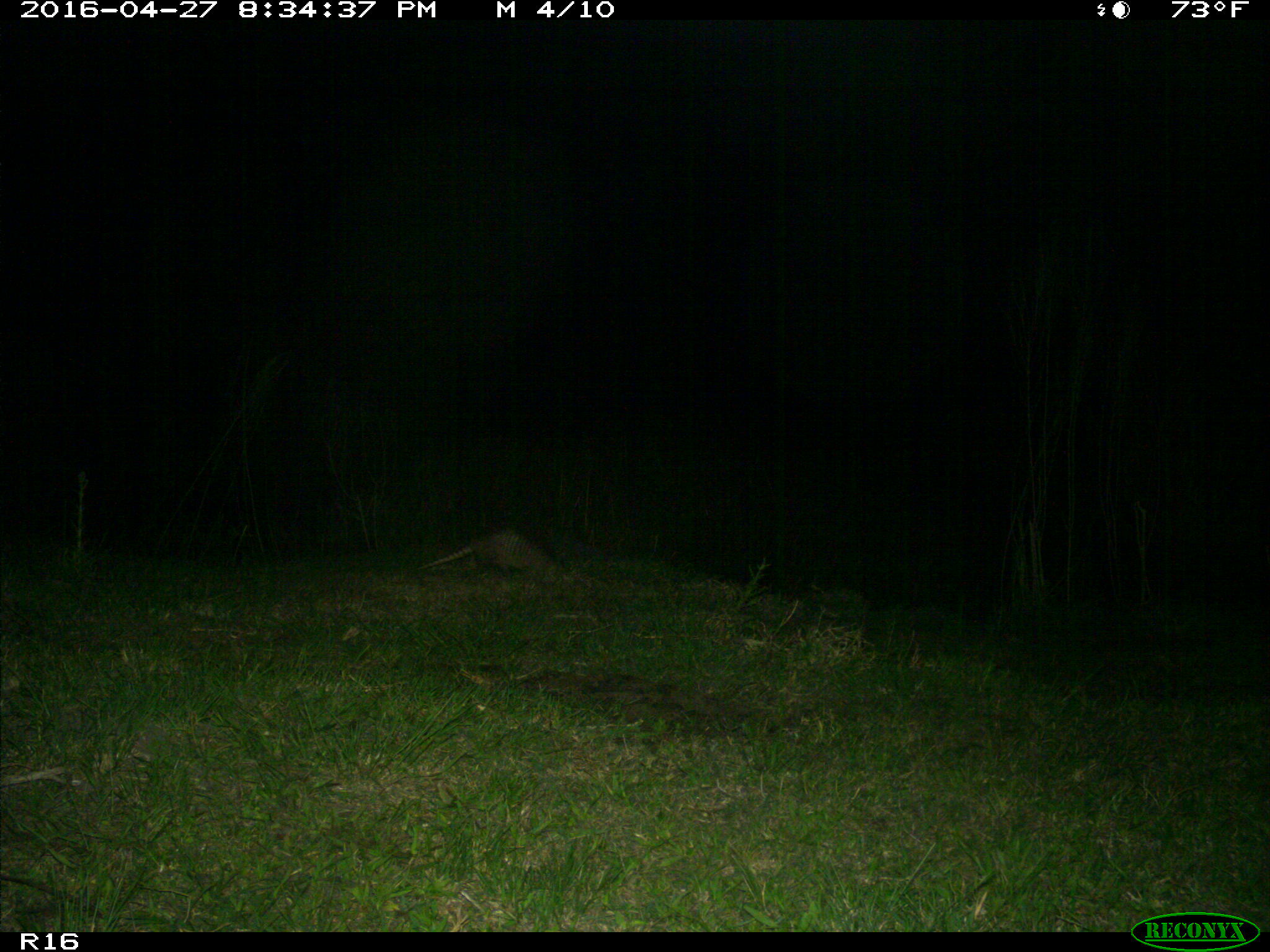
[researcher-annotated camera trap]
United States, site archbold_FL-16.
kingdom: Animalia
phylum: Chordata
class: Mammalia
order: Cingulata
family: Dasypodidae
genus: Dasypus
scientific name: Dasypus novemcinctus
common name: nine-banded armadillo